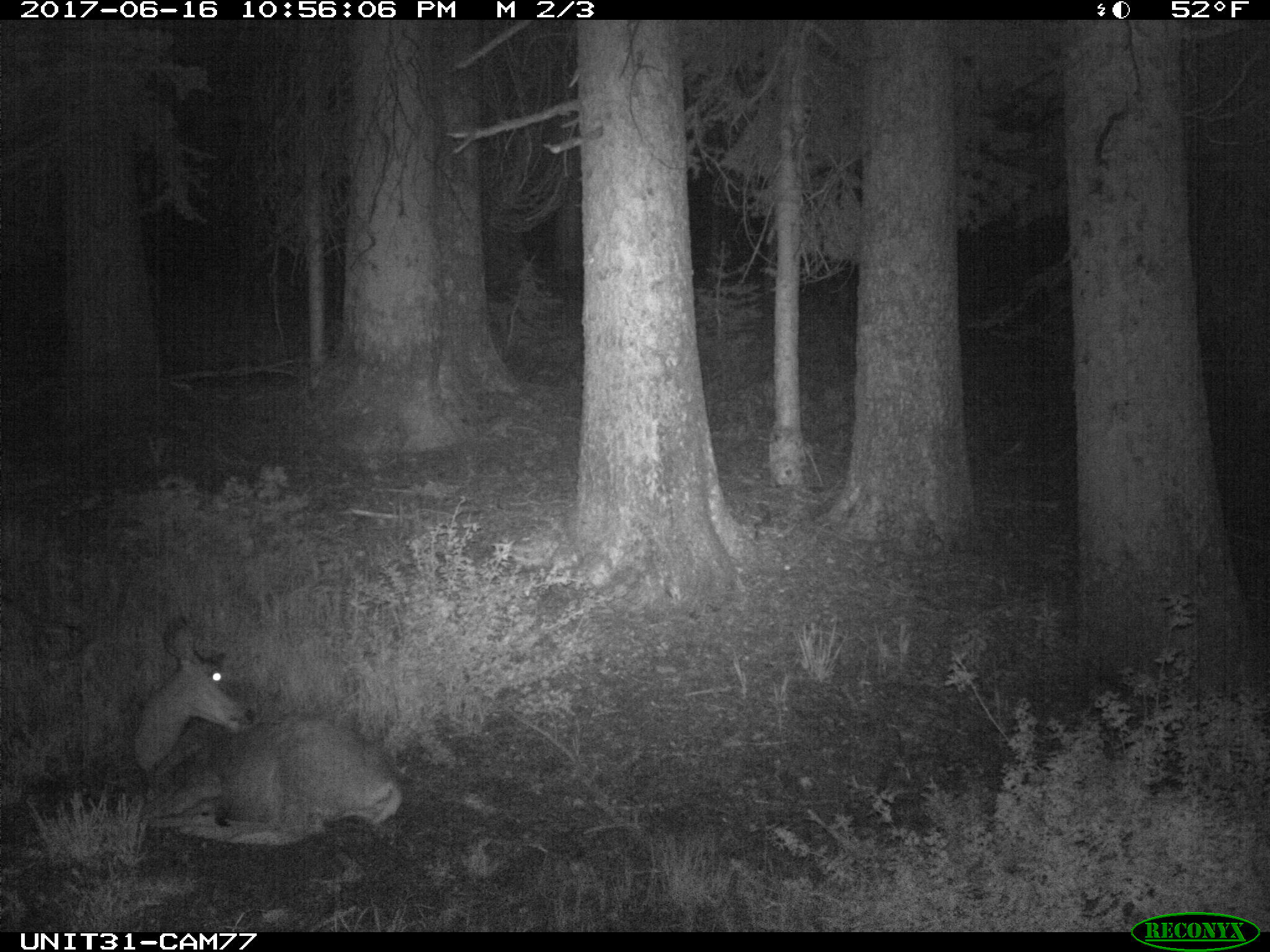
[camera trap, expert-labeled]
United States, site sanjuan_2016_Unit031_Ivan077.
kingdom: Animalia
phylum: Chordata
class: Mammalia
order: Artiodactyla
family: Cervidae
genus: Odocoileus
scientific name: Odocoileus hemionus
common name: mule deer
Odocoileus hemionus (mule deer).